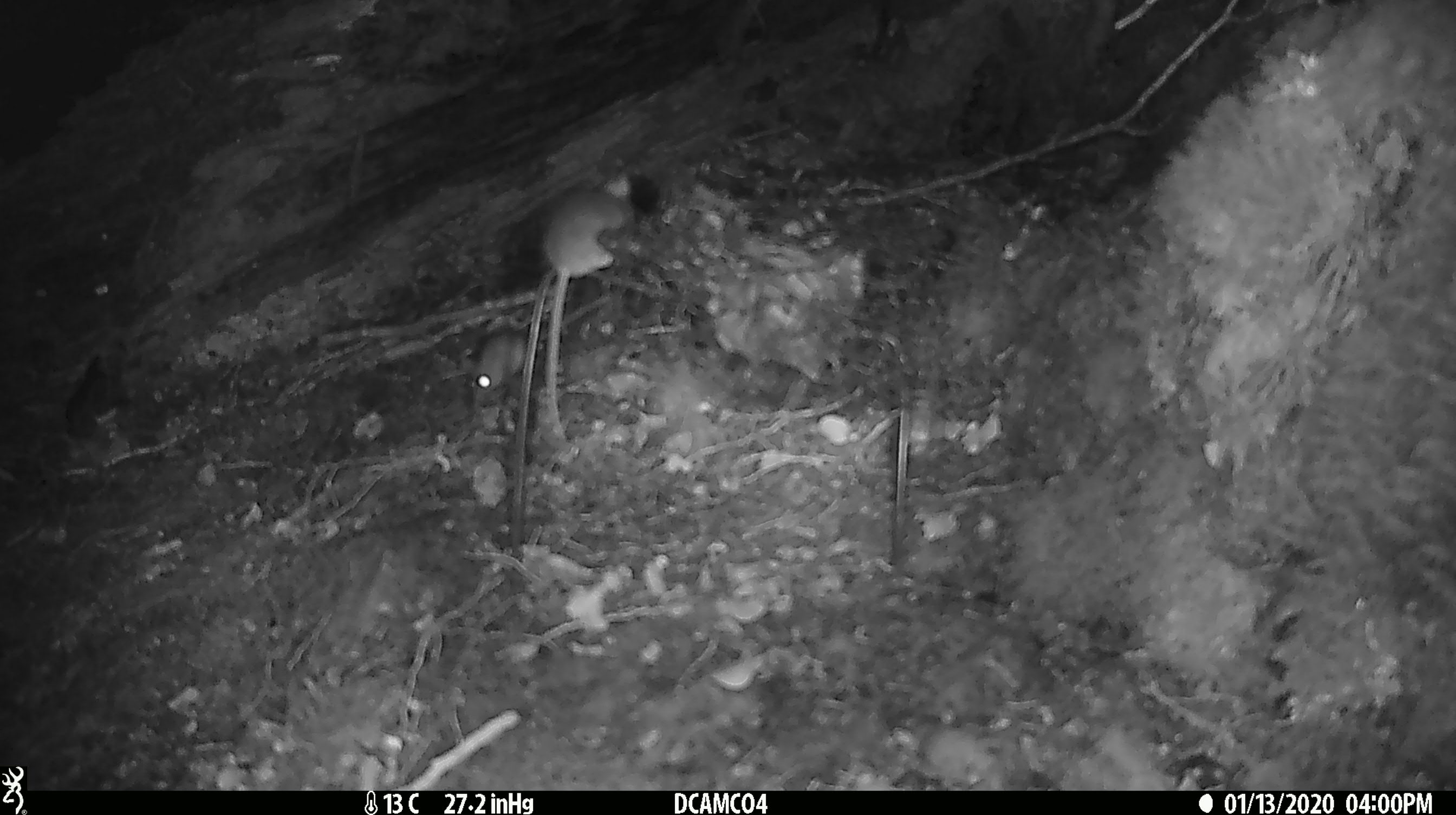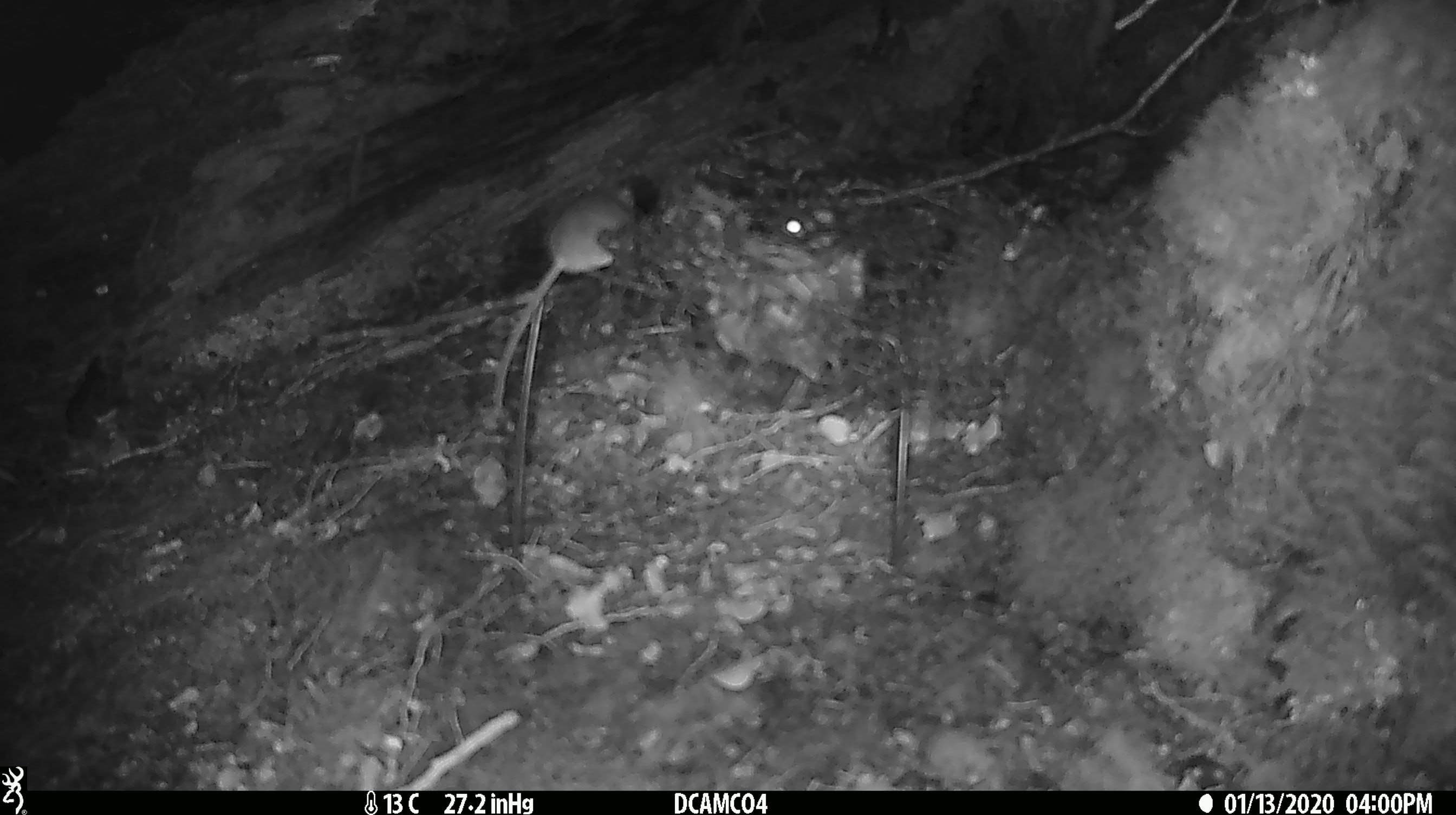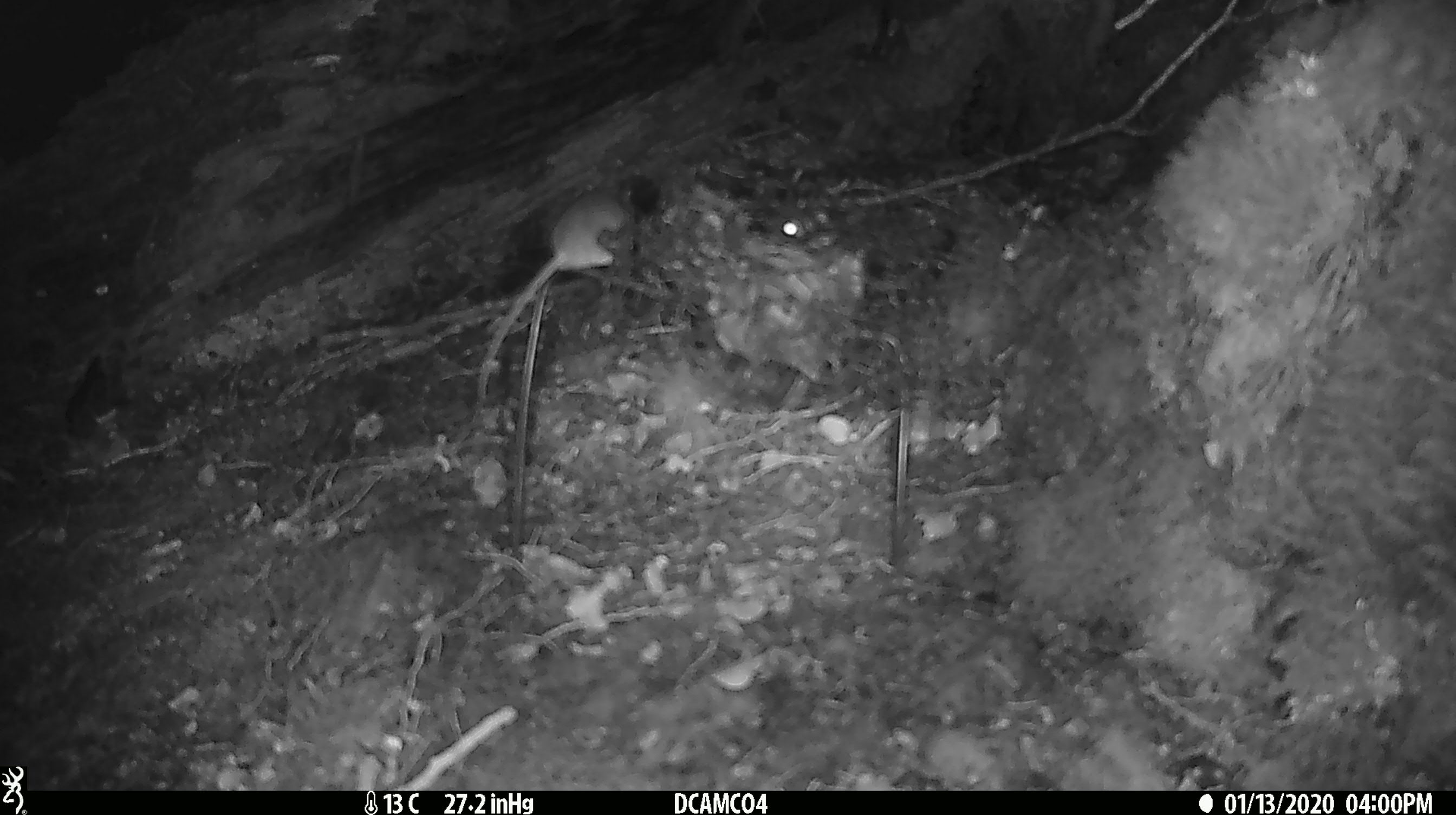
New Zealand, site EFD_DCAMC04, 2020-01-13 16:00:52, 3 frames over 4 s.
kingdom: Animalia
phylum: Chordata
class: Mammalia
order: Rodentia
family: Muridae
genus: Mus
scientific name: Mus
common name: mouse